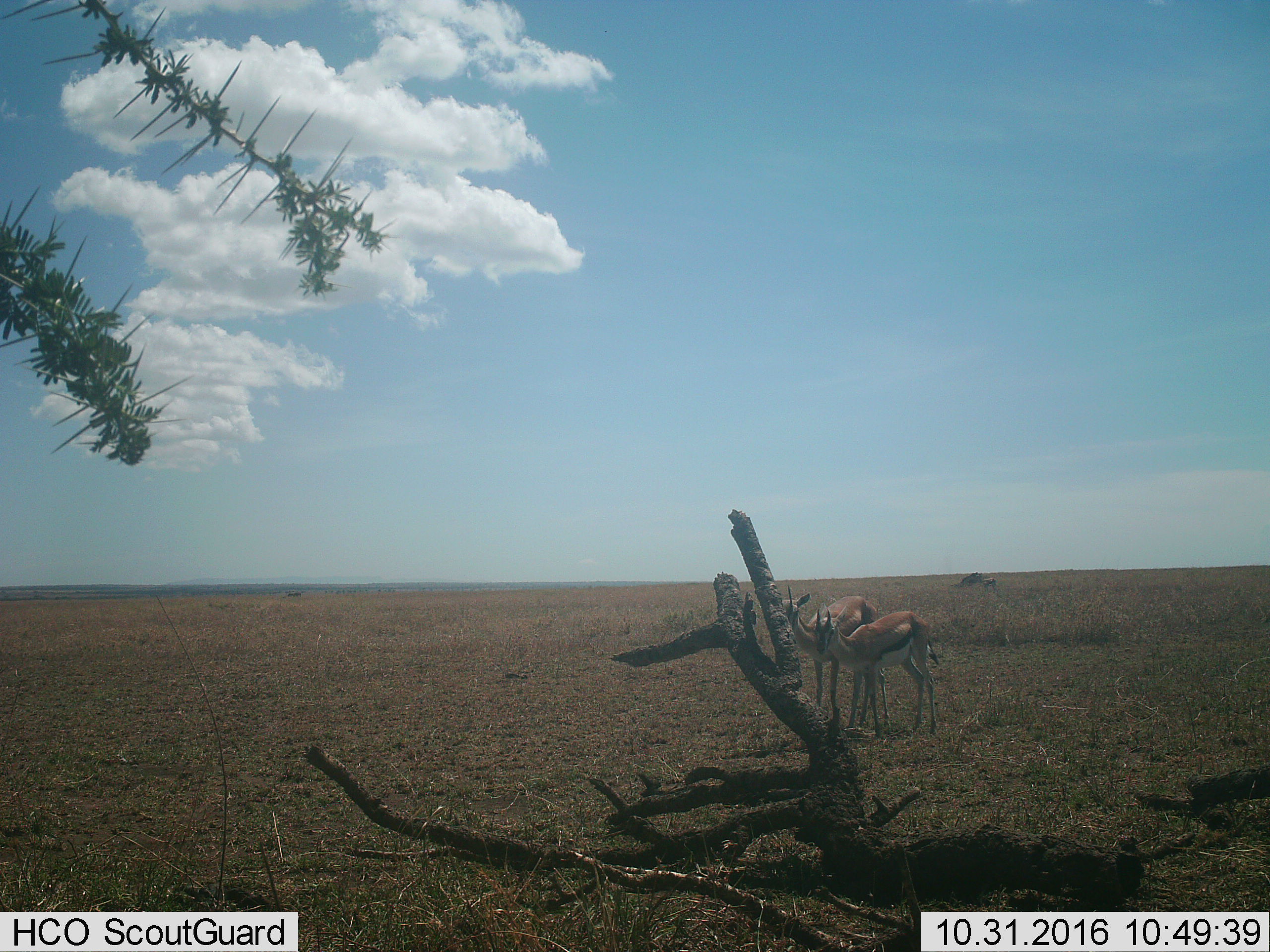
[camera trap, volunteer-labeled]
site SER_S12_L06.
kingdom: Animalia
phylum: Chordata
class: Mammalia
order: Artiodactyla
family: Bovidae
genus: Eudorcas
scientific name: Eudorcas thomsonii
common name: thomson's gazelle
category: gazellethomsons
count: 2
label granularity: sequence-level